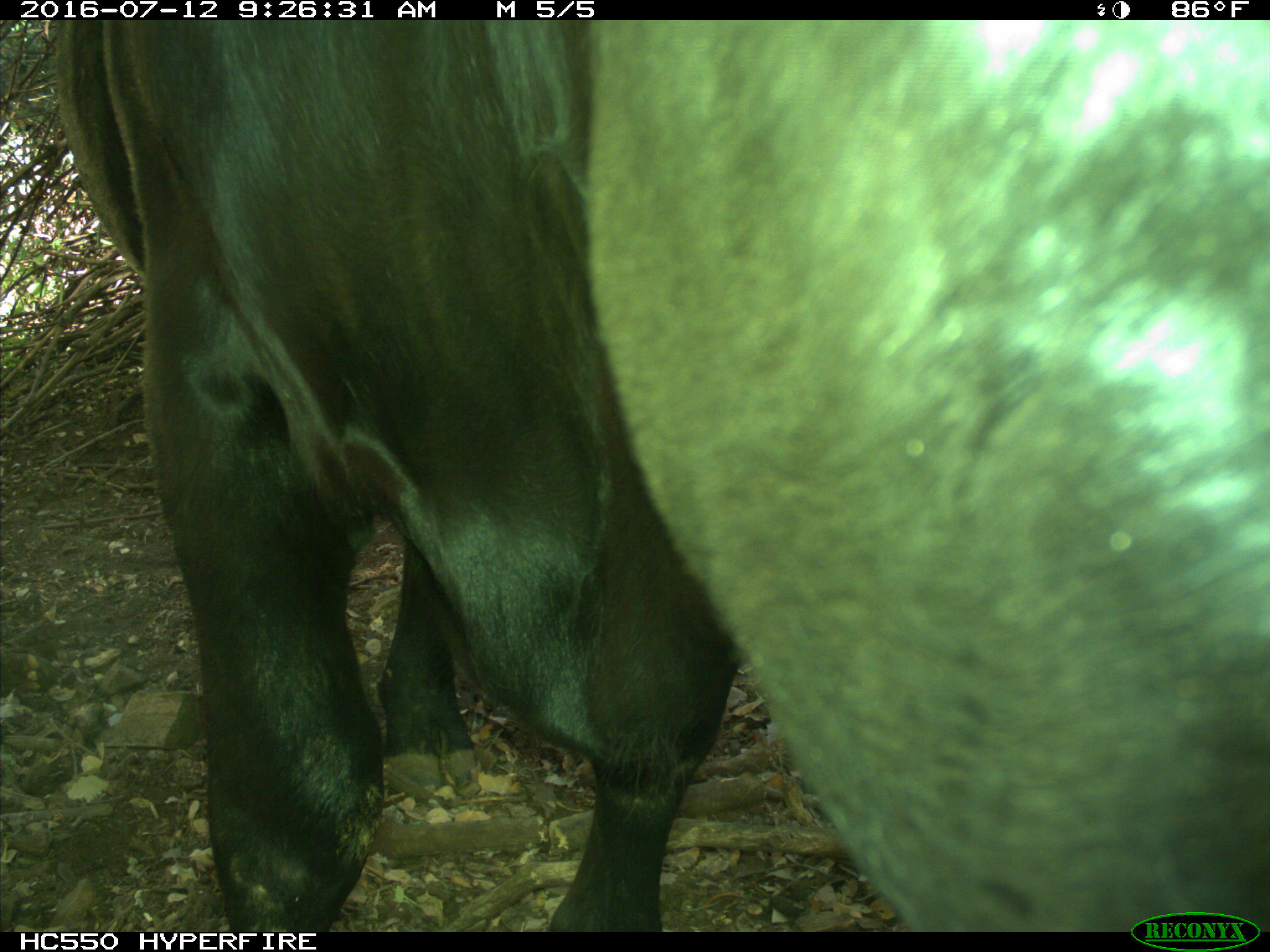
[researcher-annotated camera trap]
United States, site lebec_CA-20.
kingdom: Animalia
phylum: Chordata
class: Mammalia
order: Artiodactyla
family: Bovidae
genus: Bos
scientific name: Bos taurus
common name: domestic cow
Bos taurus (domestic cow).